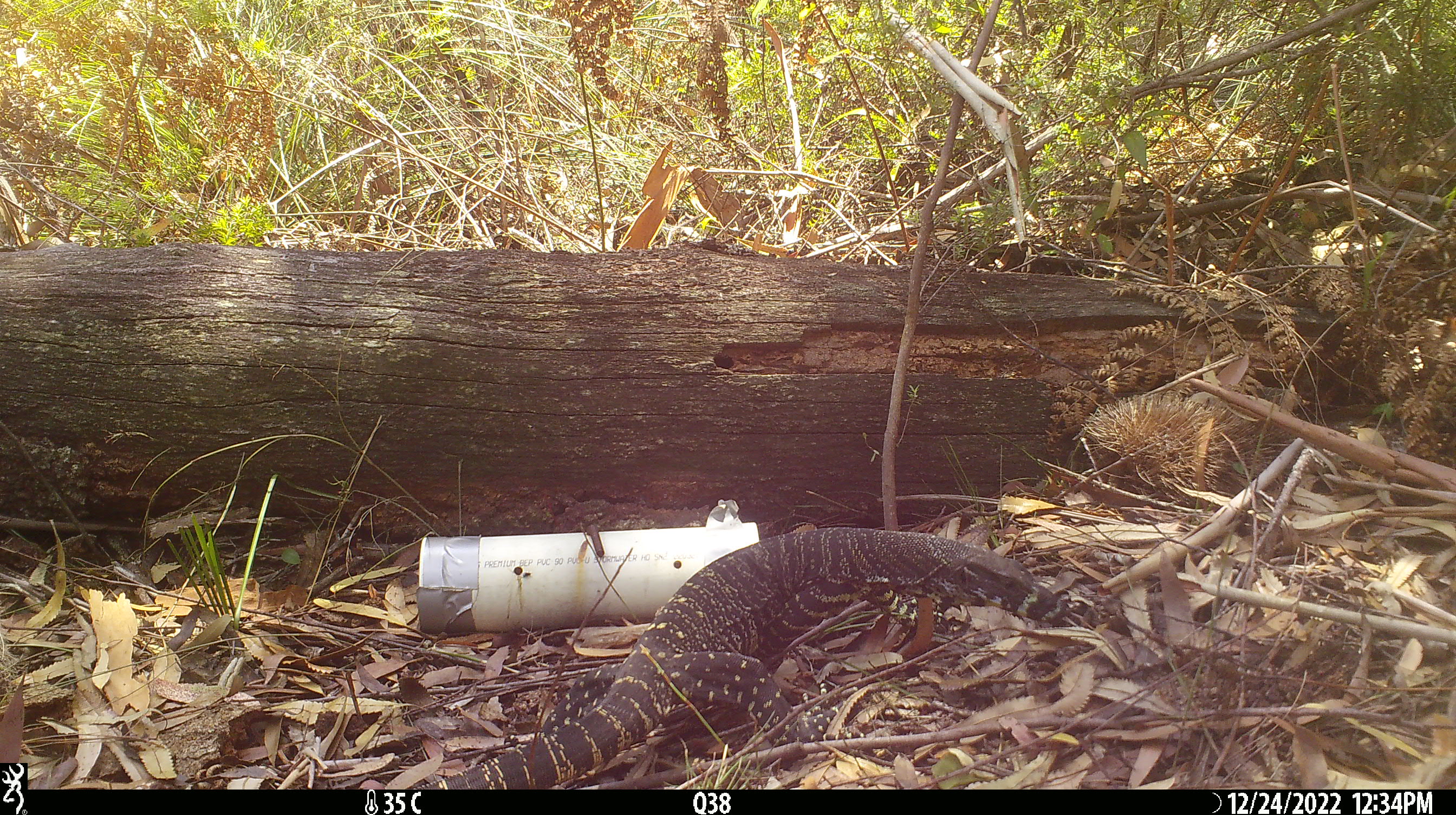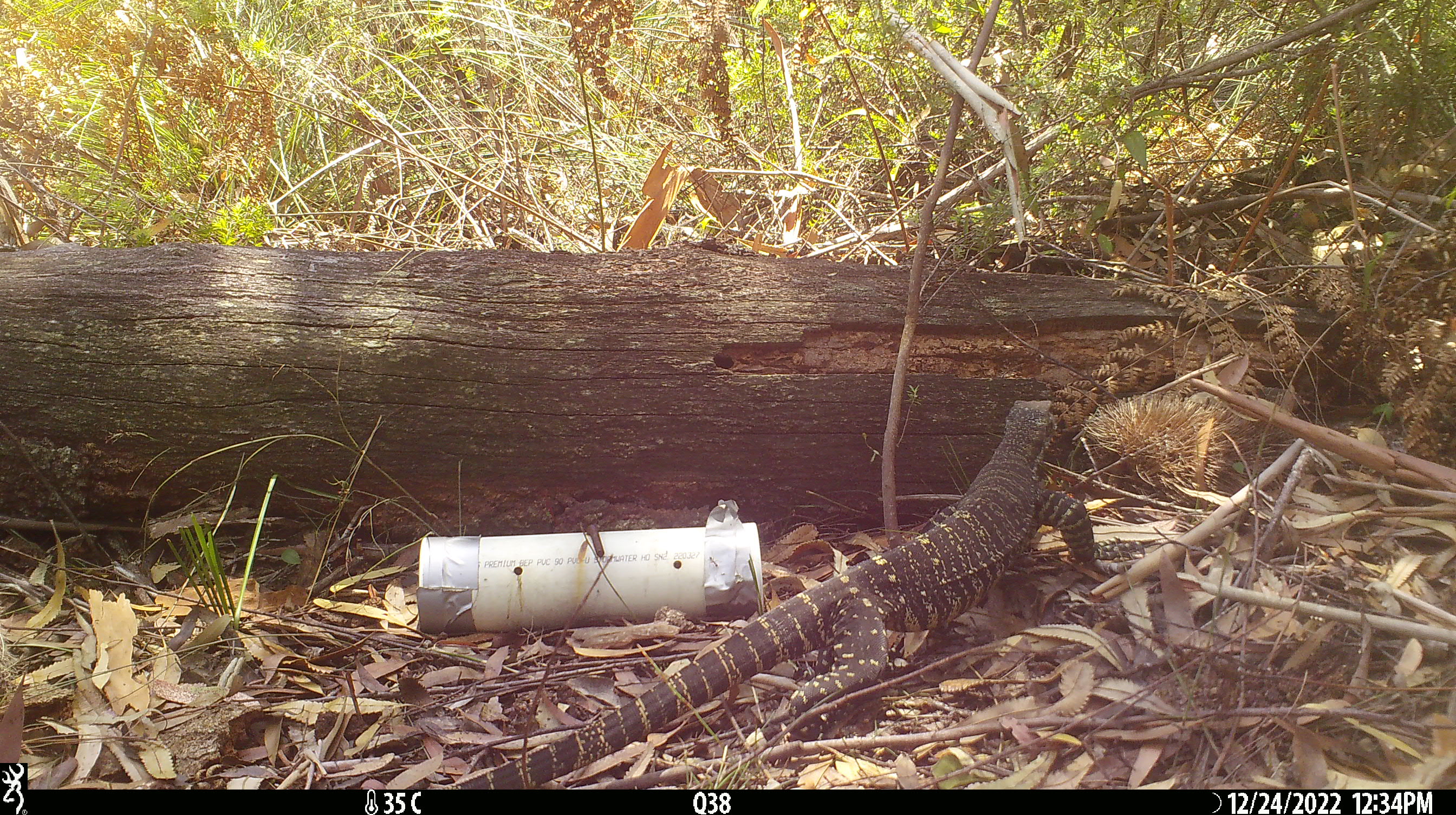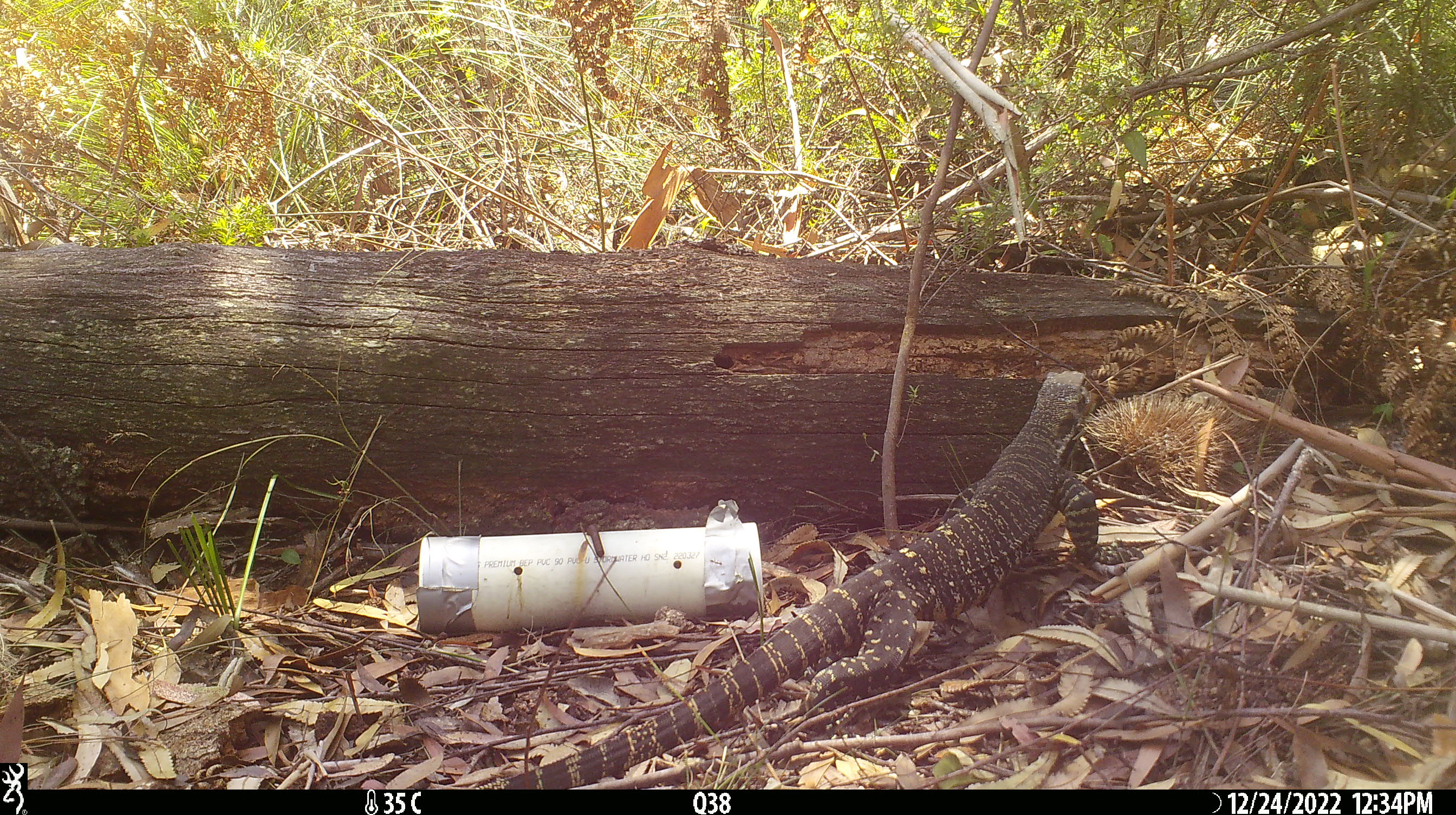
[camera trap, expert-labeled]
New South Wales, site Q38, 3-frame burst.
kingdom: Animalia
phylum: Chordata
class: Reptilia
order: Squamata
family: Varanidae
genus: Varanus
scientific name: Varanus varius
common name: lace monitor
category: goanna